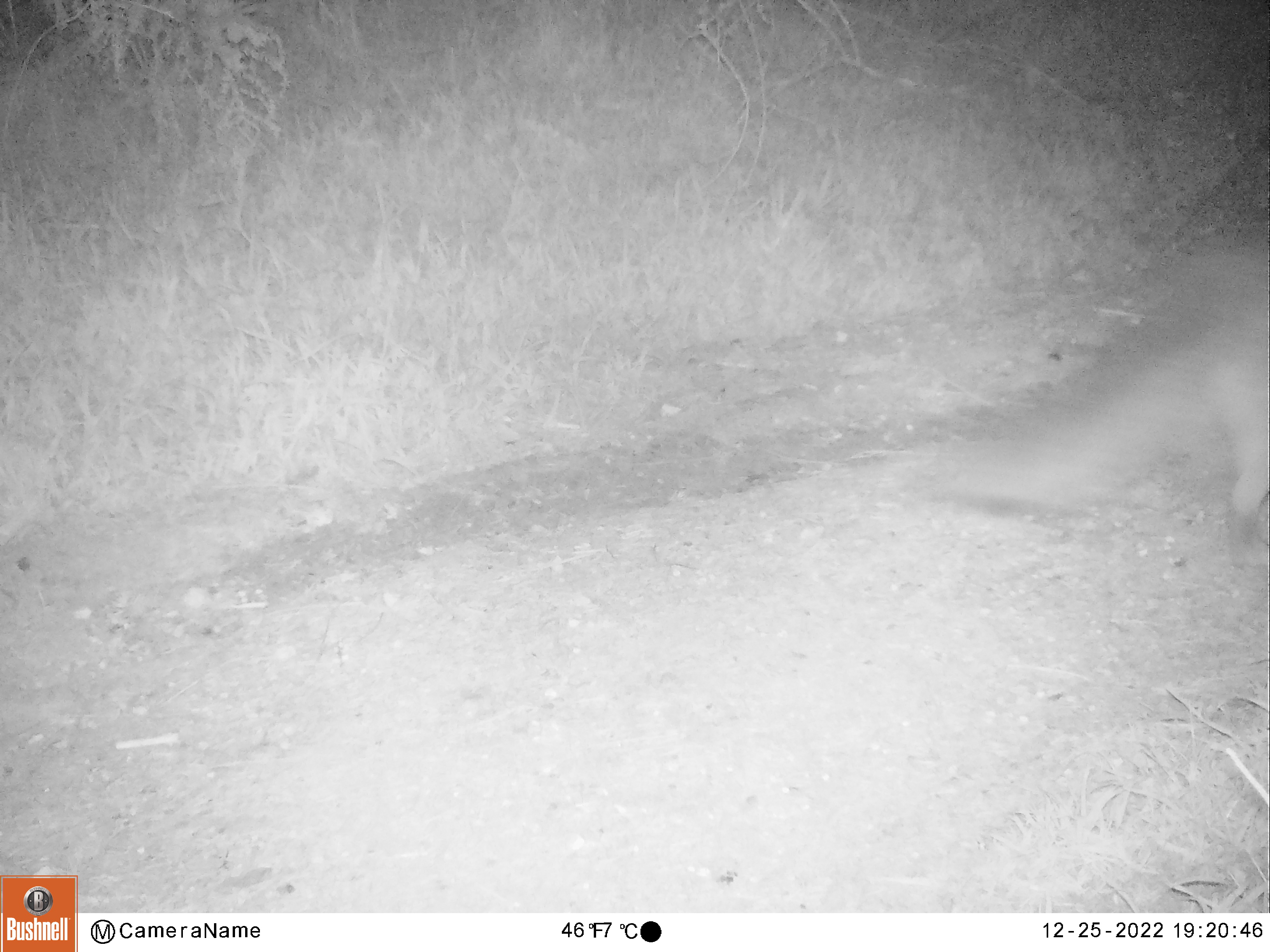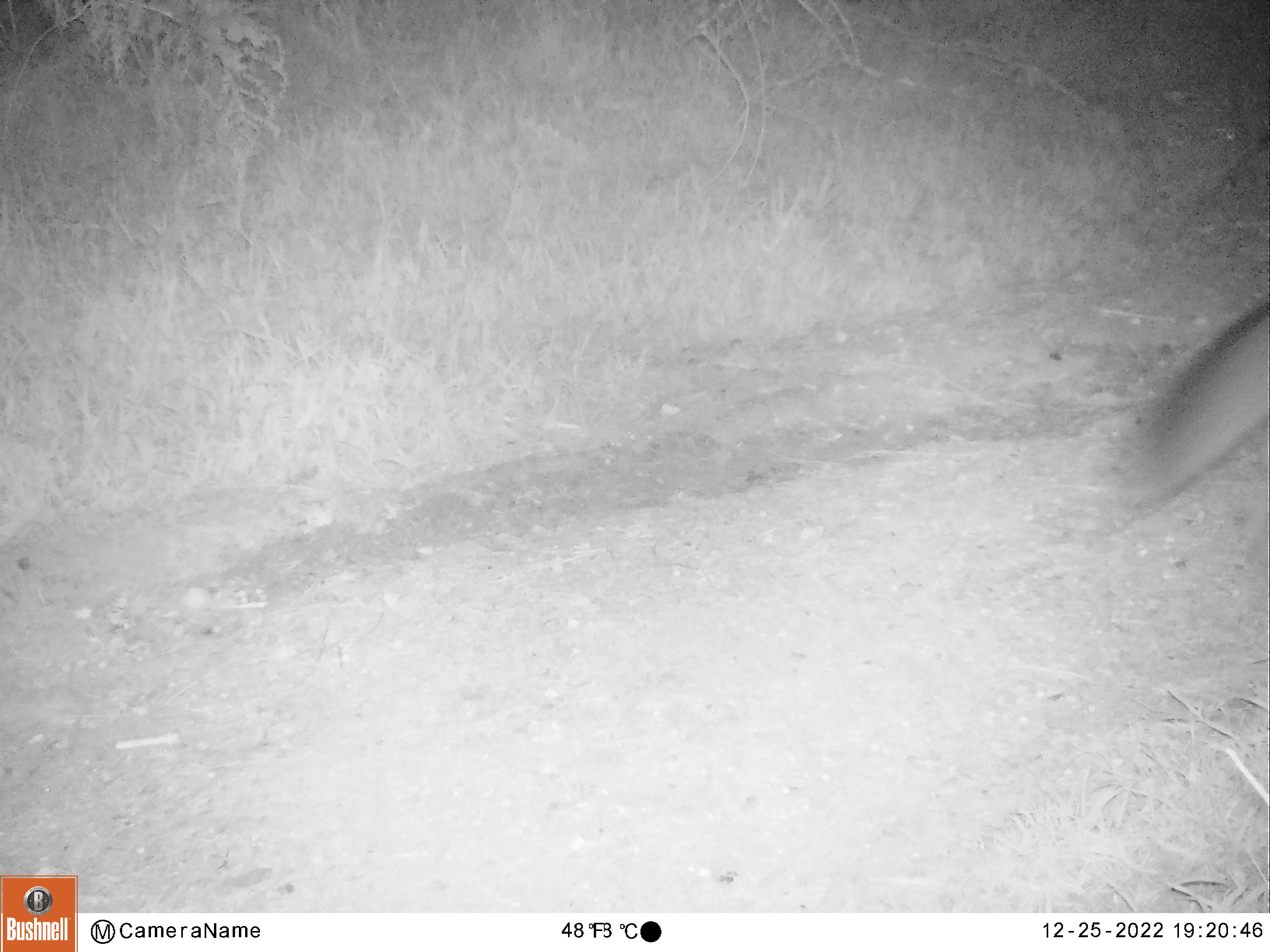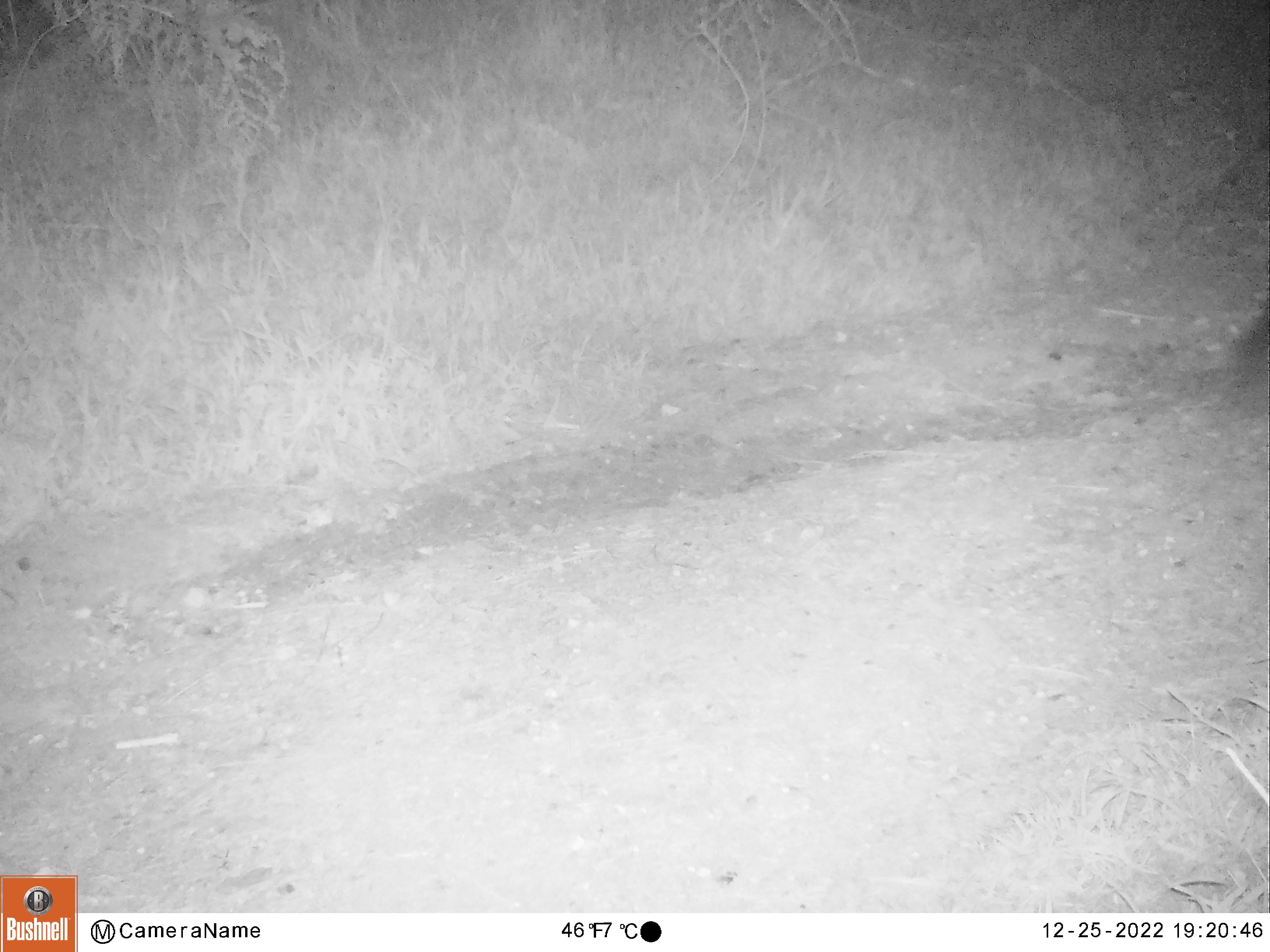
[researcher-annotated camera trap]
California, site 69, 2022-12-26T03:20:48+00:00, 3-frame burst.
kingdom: Animalia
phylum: Chordata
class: Mammalia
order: Carnivora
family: Canidae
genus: Urocyon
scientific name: Urocyon cinereoargenteus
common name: gray fox